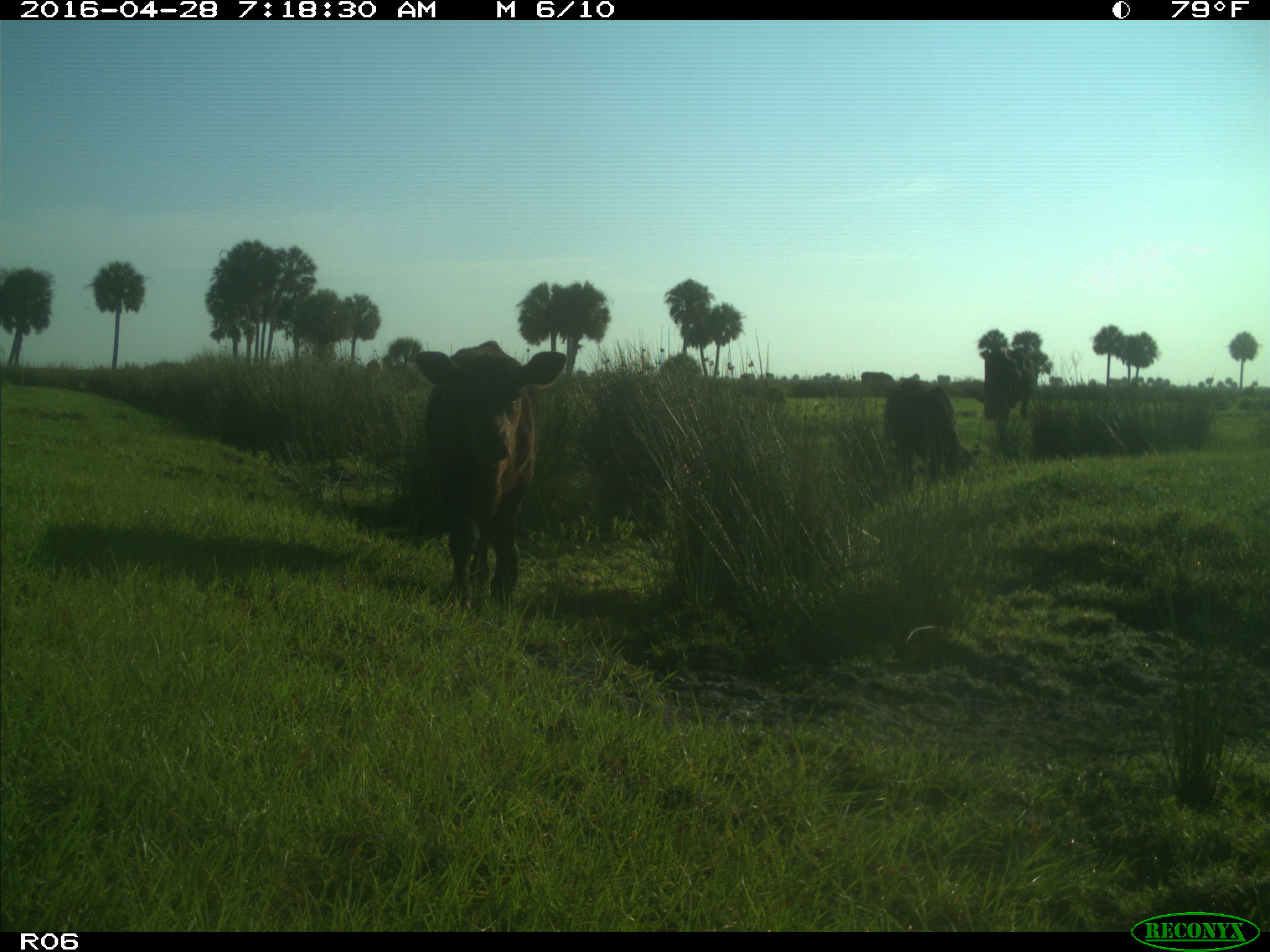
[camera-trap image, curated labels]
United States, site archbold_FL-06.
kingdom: Animalia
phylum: Chordata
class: Mammalia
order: Artiodactyla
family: Bovidae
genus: Bos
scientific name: Bos taurus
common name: domestic cow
Bos taurus (domestic cow).